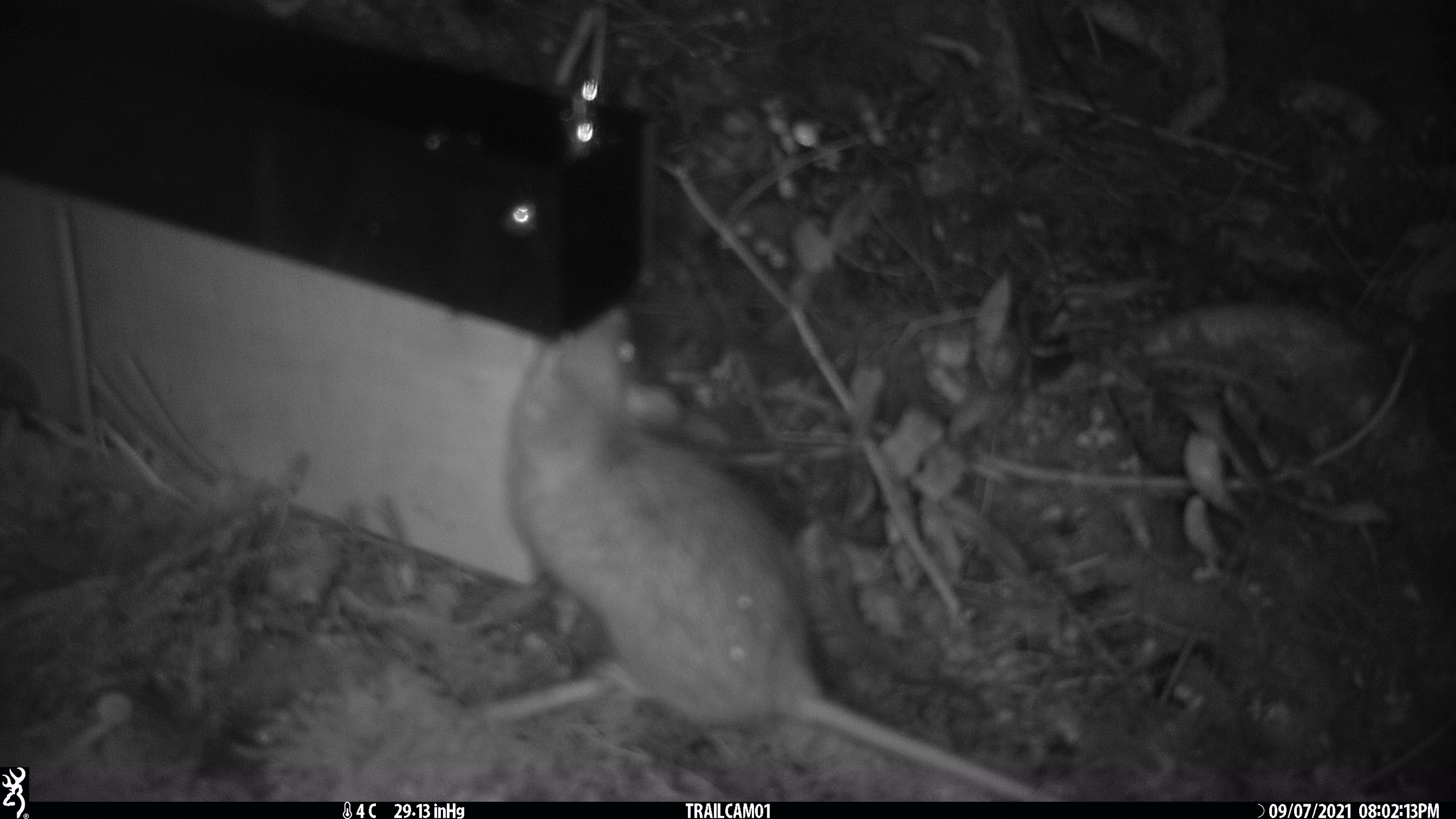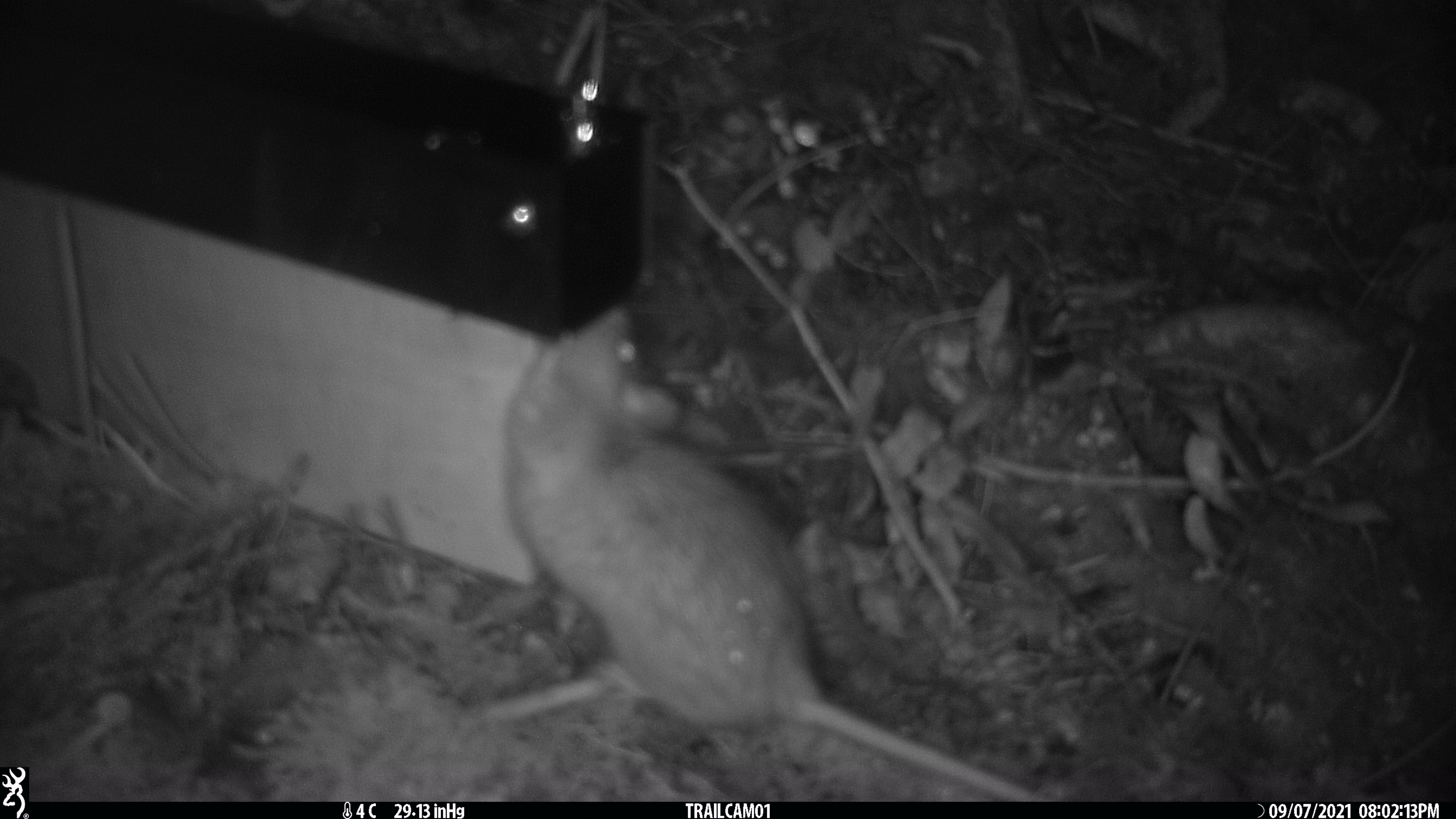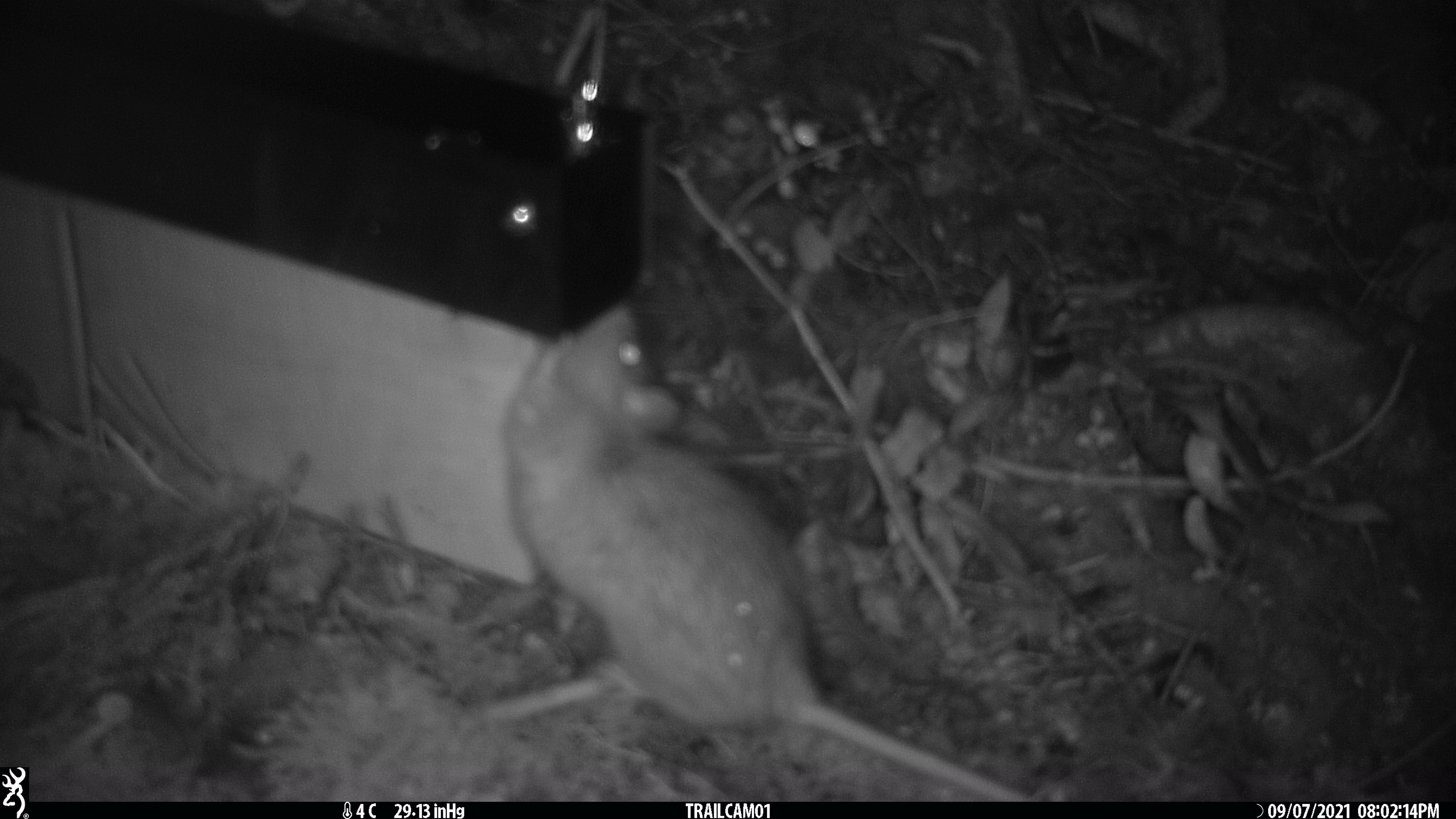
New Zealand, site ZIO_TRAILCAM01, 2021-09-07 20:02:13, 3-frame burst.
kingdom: Animalia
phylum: Chordata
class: Mammalia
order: Rodentia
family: Muridae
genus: Rattus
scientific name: Rattus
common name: rat